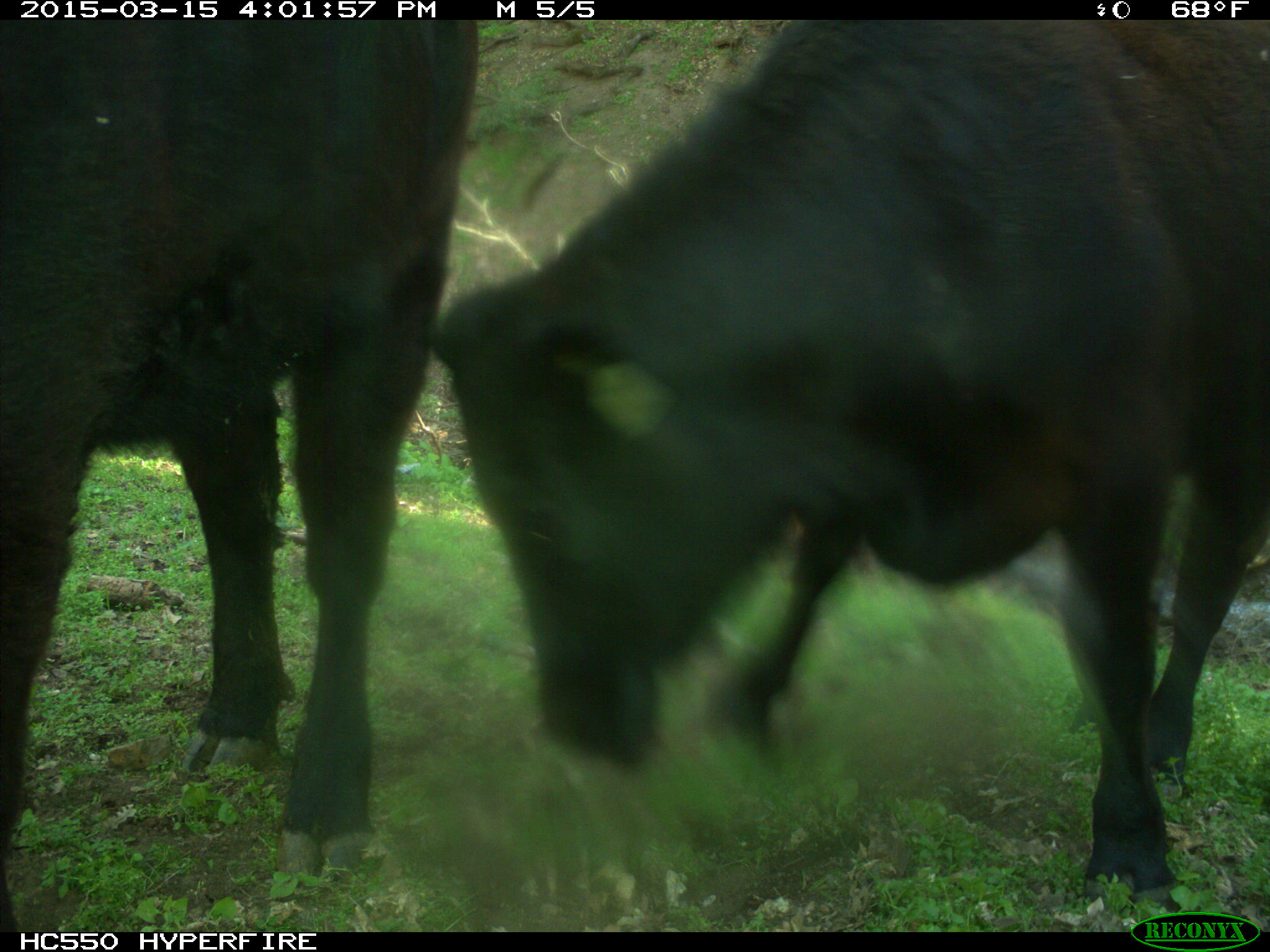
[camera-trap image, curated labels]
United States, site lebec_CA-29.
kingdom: Animalia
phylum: Chordata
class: Mammalia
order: Artiodactyla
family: Bovidae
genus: Bos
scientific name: Bos taurus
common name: domestic cow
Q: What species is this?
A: Bos taurus (domestic cow).